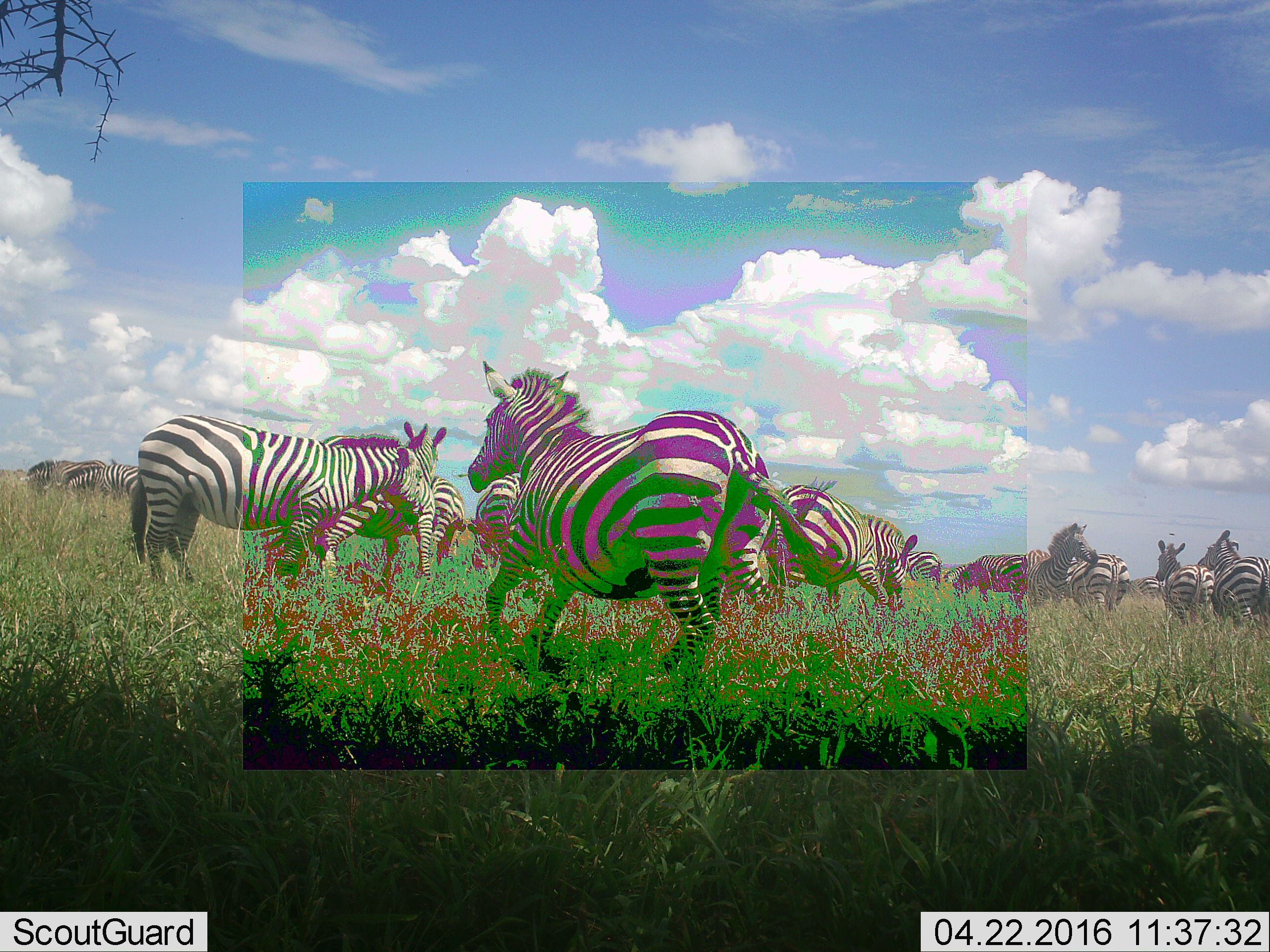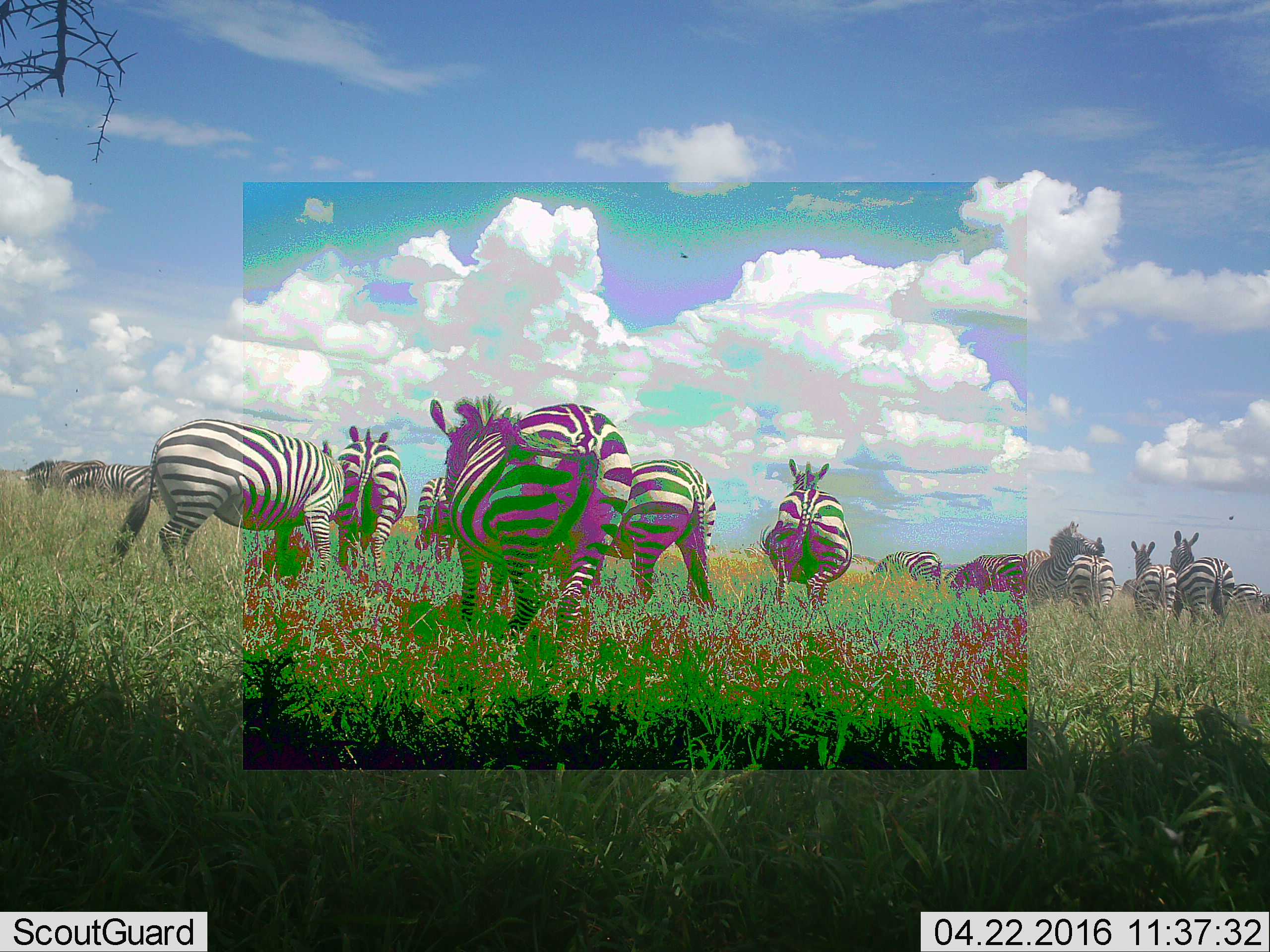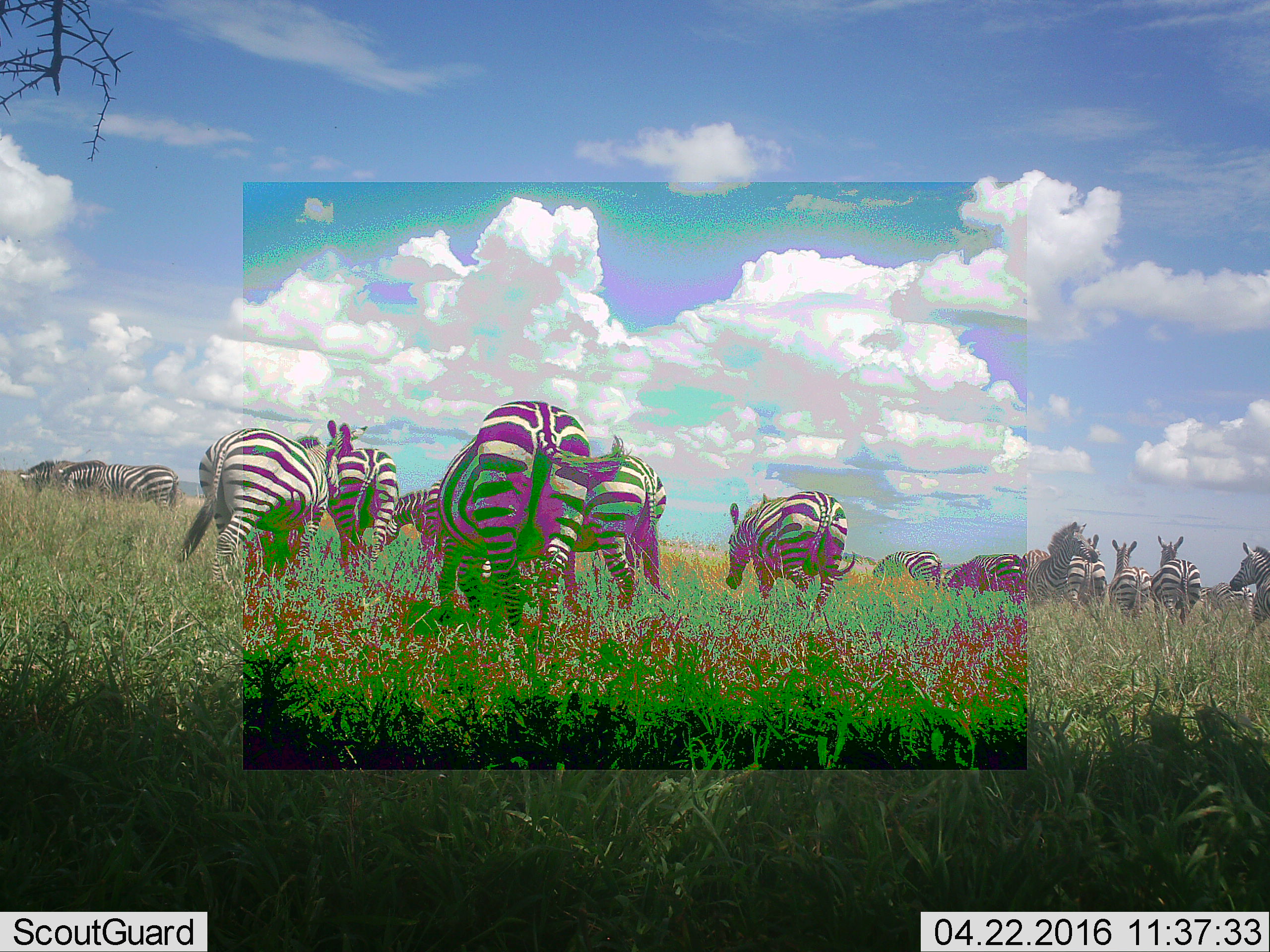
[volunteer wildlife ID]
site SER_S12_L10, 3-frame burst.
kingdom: Animalia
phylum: Chordata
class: Mammalia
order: Perissodactyla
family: Equidae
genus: Equus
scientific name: Equus quagga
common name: plains zebra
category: zebraplains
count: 11-50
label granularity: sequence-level